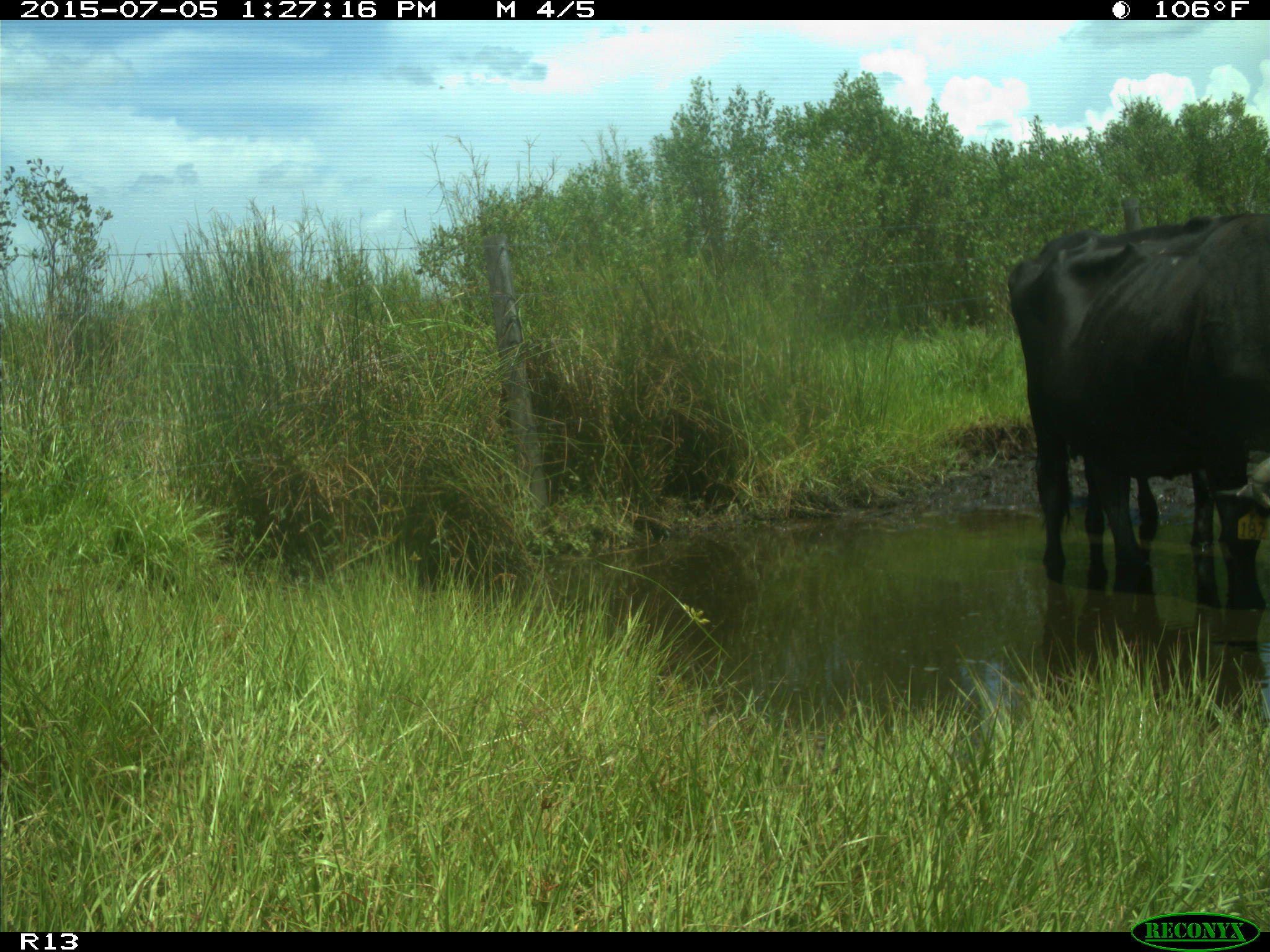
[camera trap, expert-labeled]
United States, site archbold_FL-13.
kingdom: Animalia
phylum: Chordata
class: Mammalia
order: Artiodactyla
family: Bovidae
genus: Bos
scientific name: Bos taurus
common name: domestic cow